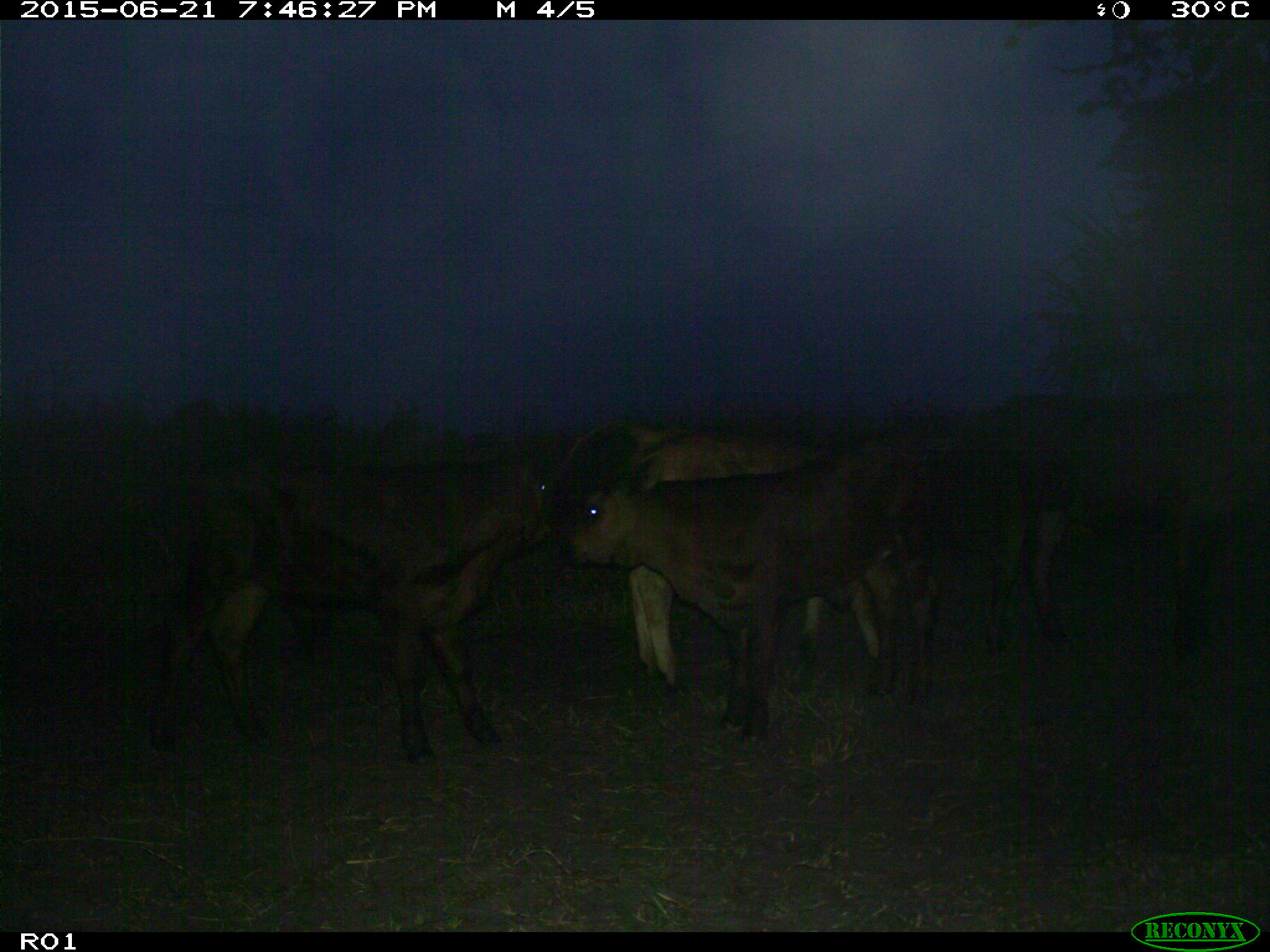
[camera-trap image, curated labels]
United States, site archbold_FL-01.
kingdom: Animalia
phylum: Chordata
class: Mammalia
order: Artiodactyla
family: Bovidae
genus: Bos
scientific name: Bos taurus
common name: domestic cow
Bos taurus (domestic cow).